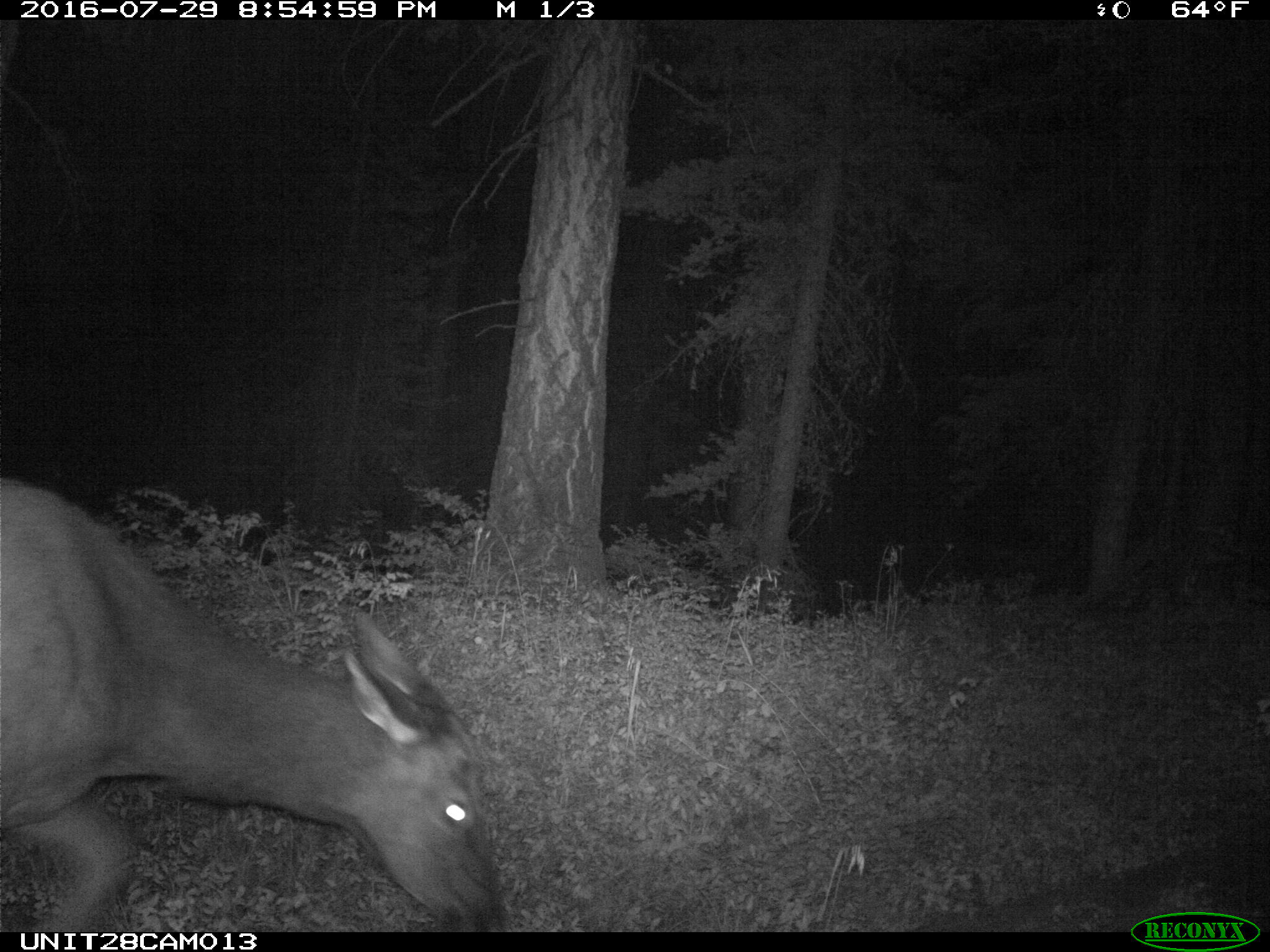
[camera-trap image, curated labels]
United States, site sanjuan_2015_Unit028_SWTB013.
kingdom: Animalia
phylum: Chordata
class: Mammalia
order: Artiodactyla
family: Cervidae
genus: Cervus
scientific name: Cervus elaphus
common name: red deer